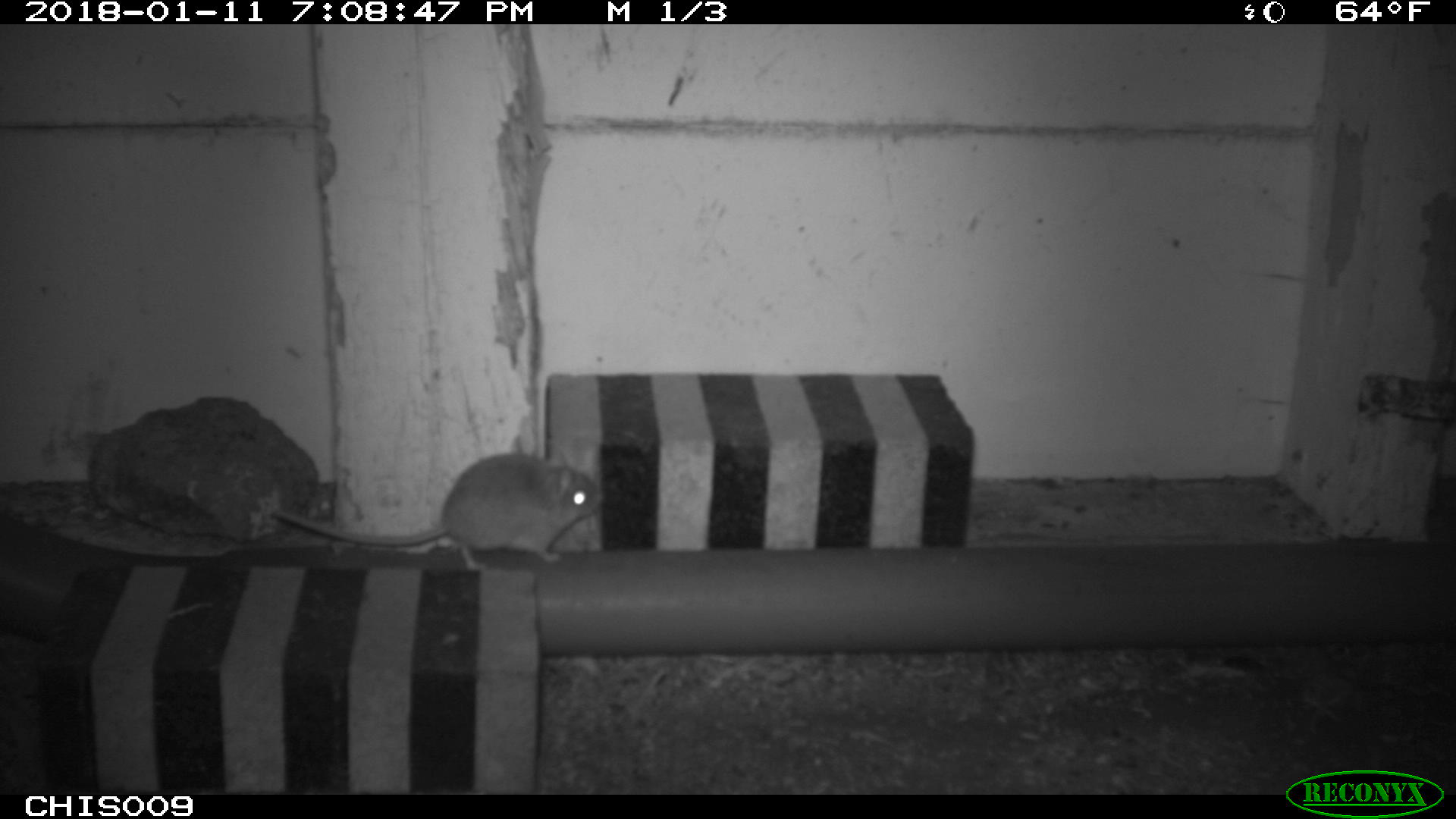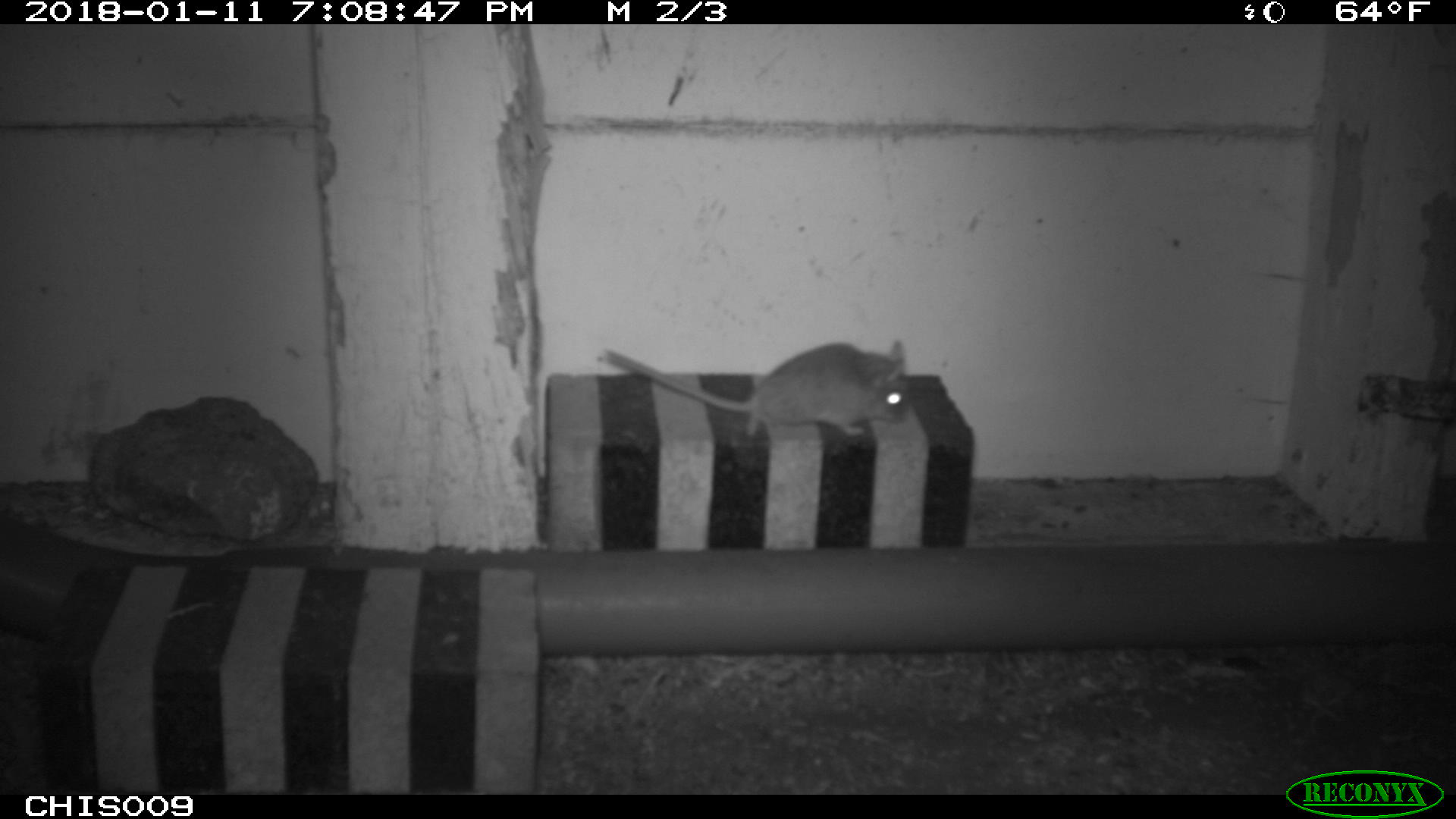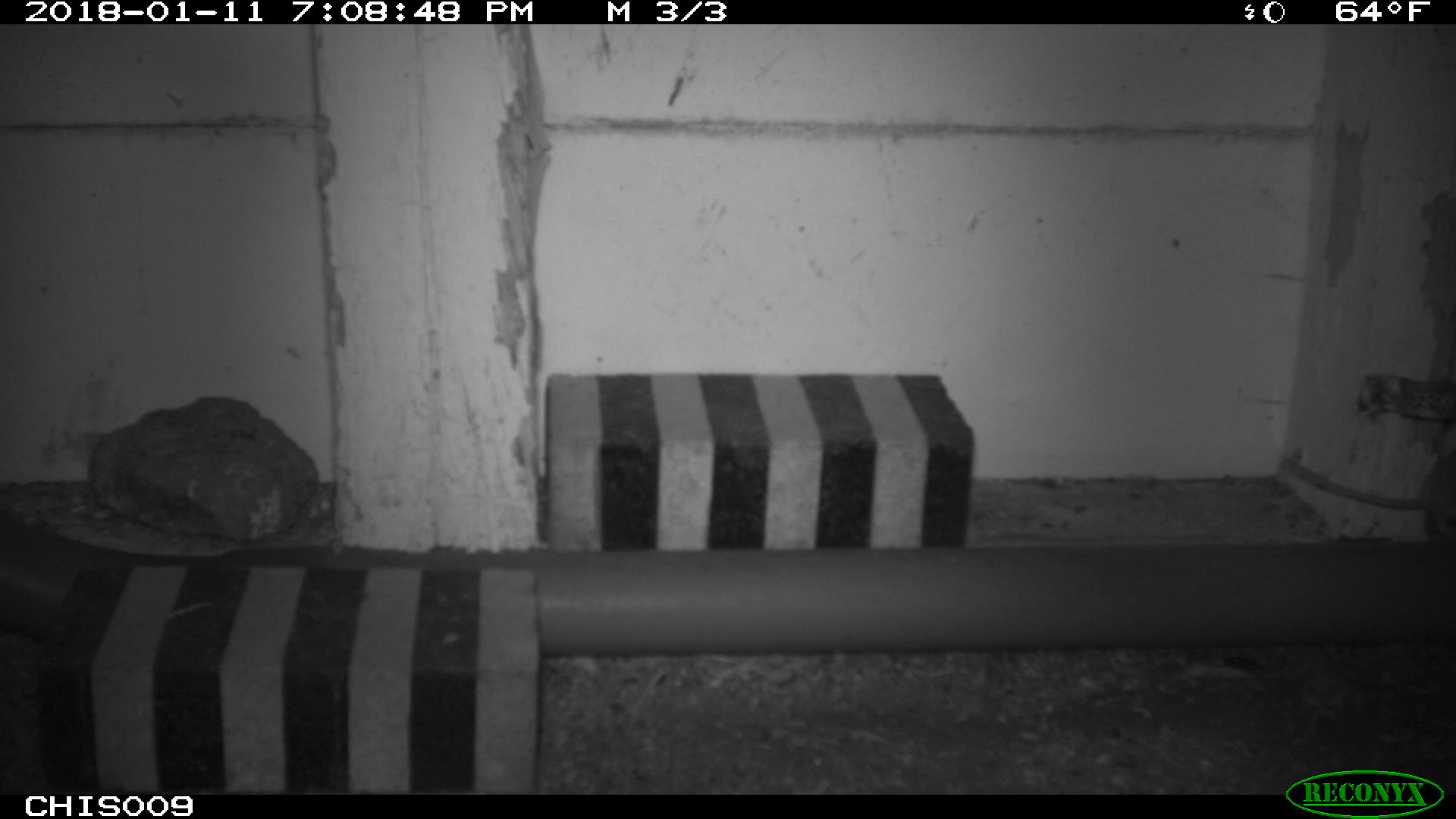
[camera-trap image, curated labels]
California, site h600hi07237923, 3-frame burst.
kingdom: Animalia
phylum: Chordata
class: Mammalia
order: Rodentia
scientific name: Rodentia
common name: rodent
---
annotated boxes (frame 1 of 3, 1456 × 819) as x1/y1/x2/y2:
rodent: 268/452/601/567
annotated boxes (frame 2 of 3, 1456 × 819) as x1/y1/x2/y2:
rodent: 606/339/908/435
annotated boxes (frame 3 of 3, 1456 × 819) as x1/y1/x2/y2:
rodent: 1282/453/1455/542